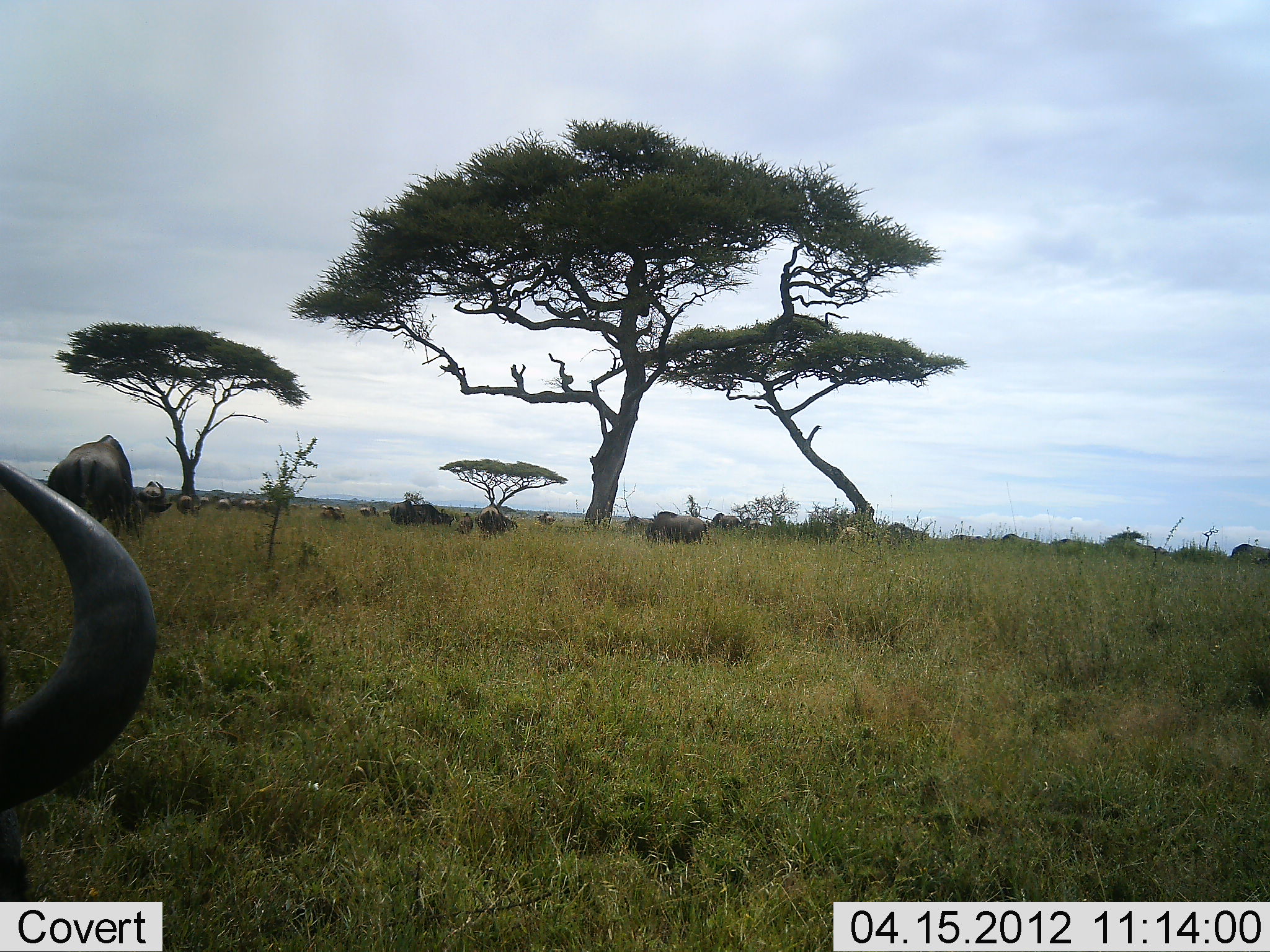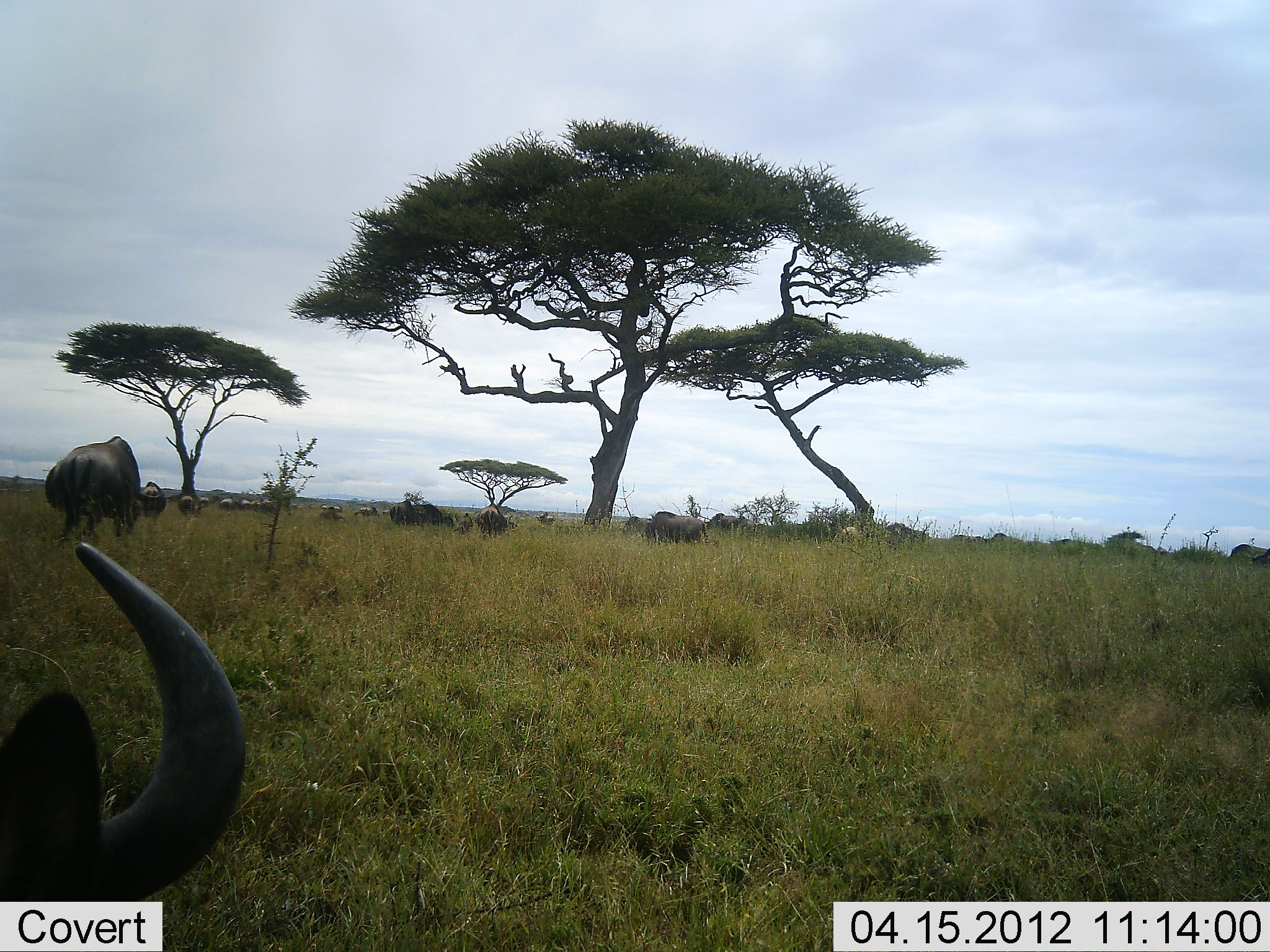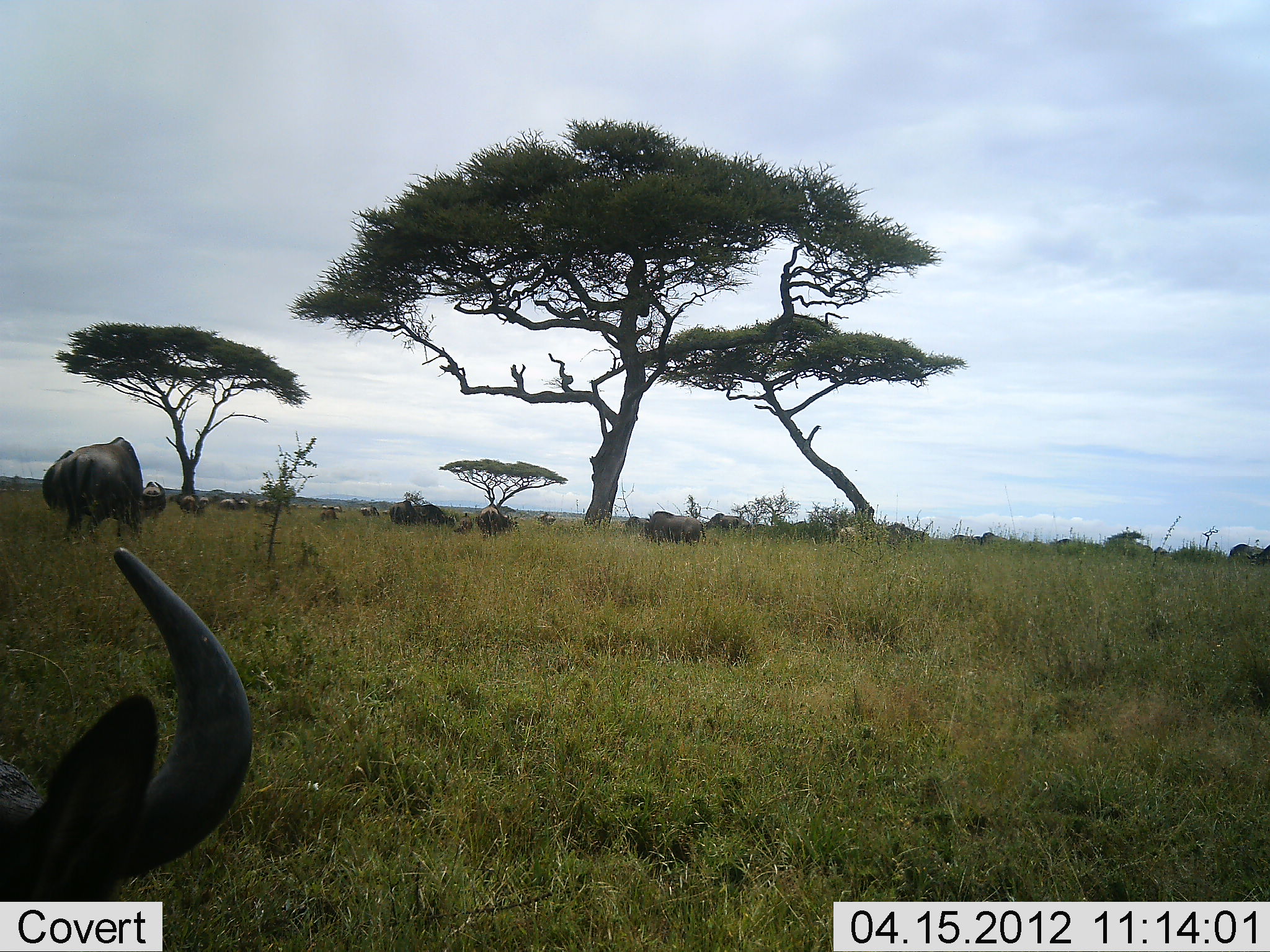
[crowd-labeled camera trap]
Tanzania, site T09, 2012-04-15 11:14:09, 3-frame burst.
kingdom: Animalia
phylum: Chordata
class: Mammalia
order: Artiodactyla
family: Bovidae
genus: Connochaetes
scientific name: Connochaetes taurinus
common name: blue wildebeest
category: wildebeest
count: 11-50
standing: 65%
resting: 35%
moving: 31%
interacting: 0%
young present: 4%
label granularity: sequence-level